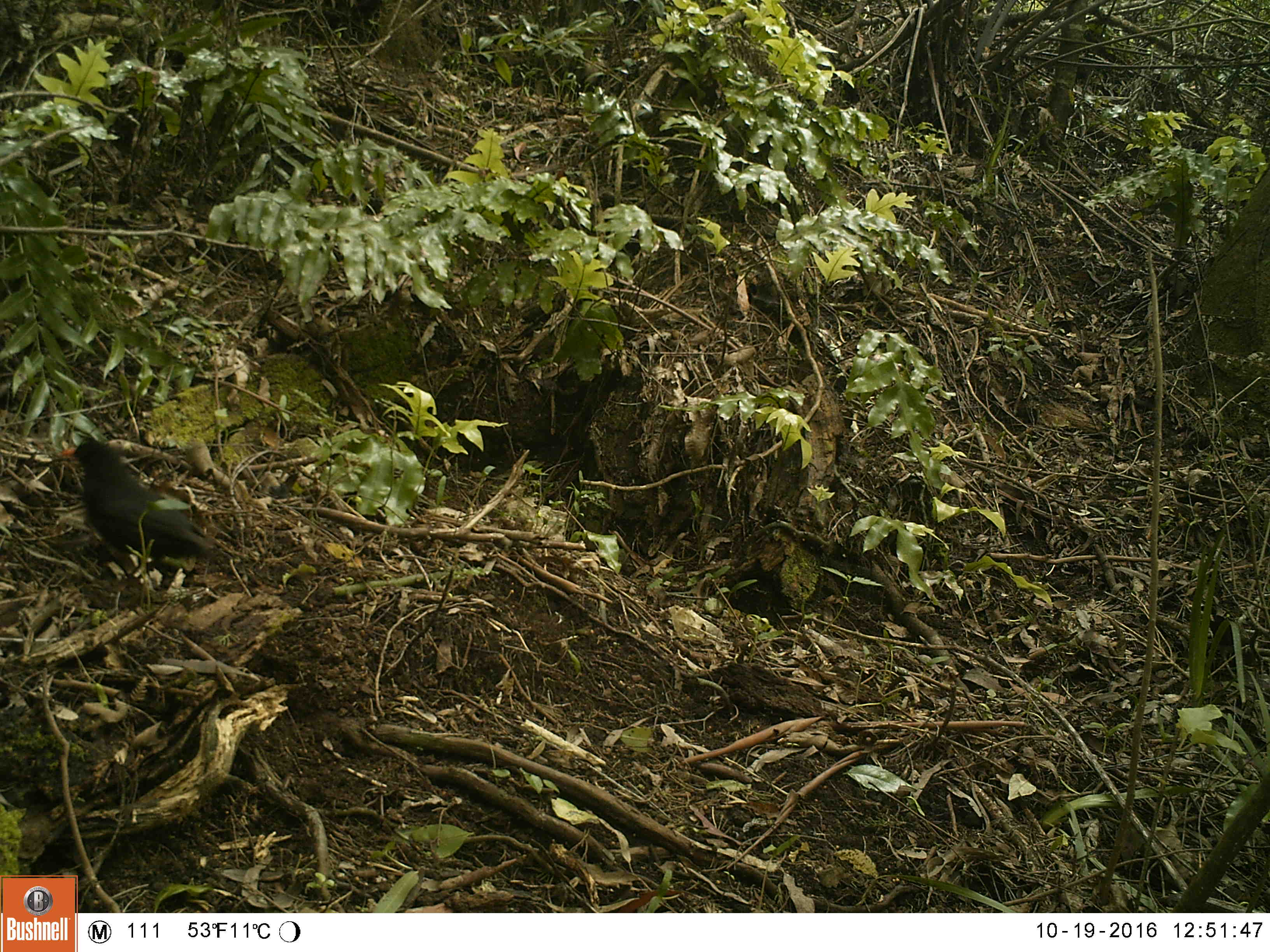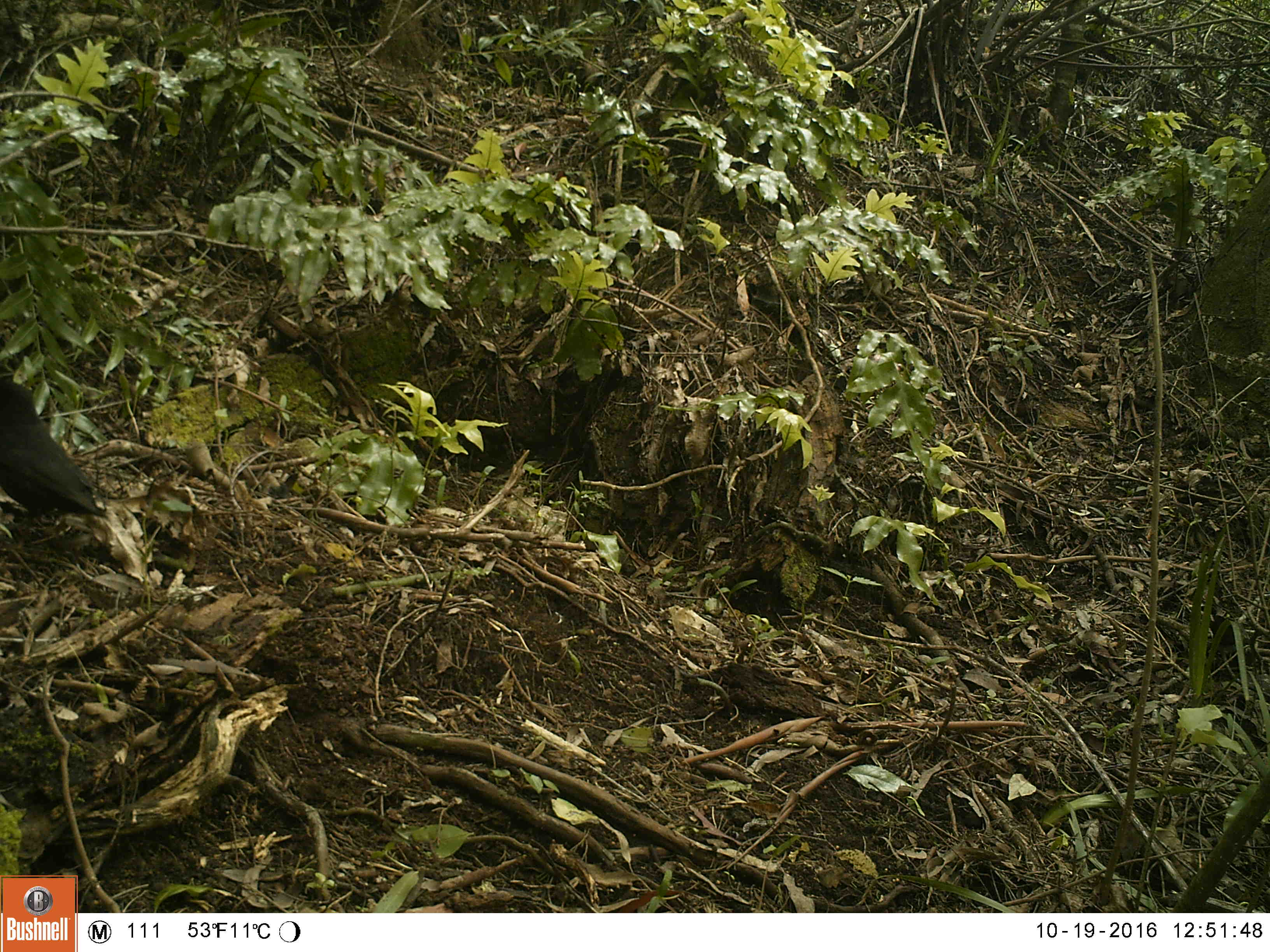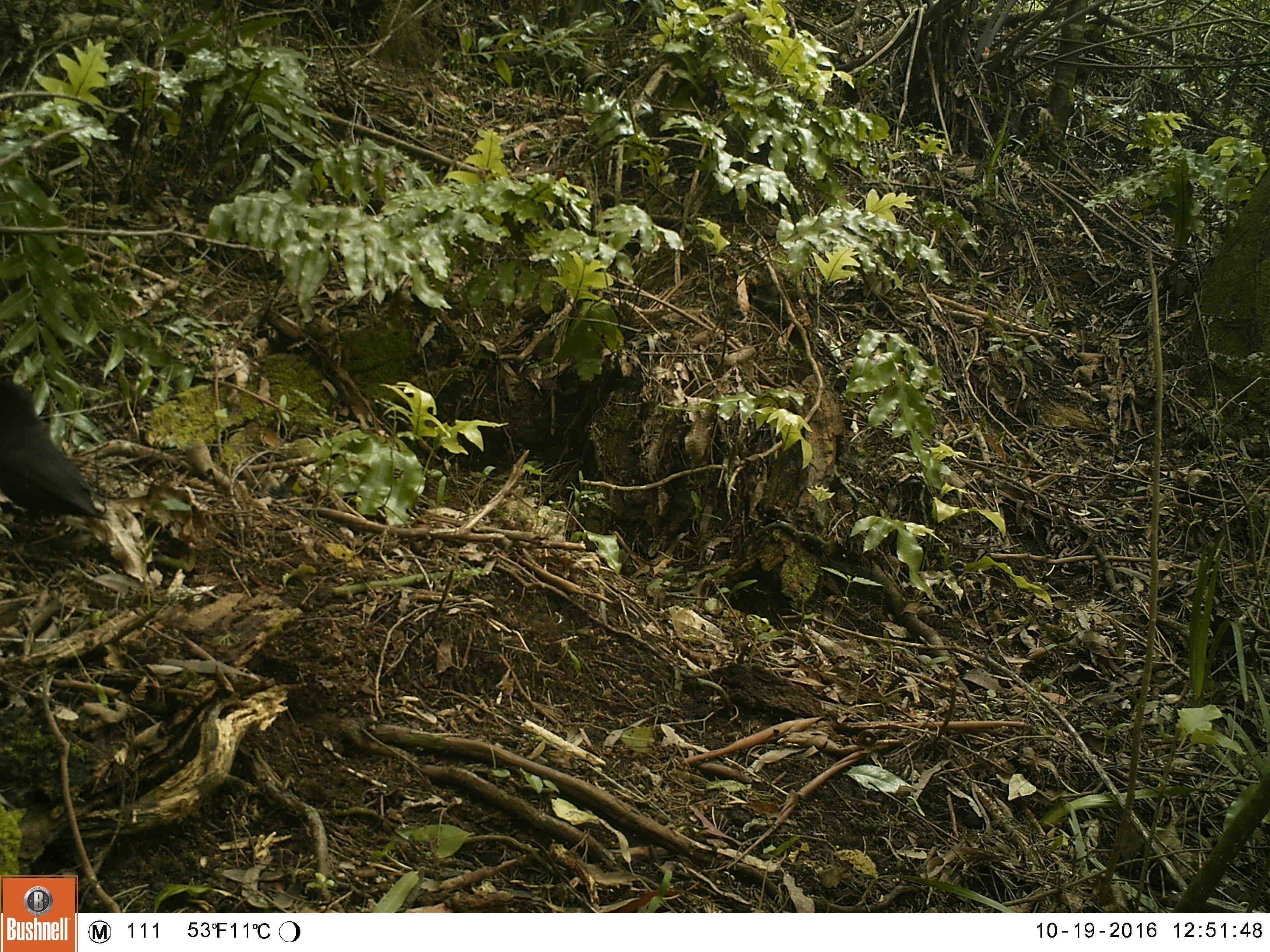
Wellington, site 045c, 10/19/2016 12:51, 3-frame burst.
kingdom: Animalia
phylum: Chordata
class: Aves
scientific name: Aves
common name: bird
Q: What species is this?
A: Bird (Aves).